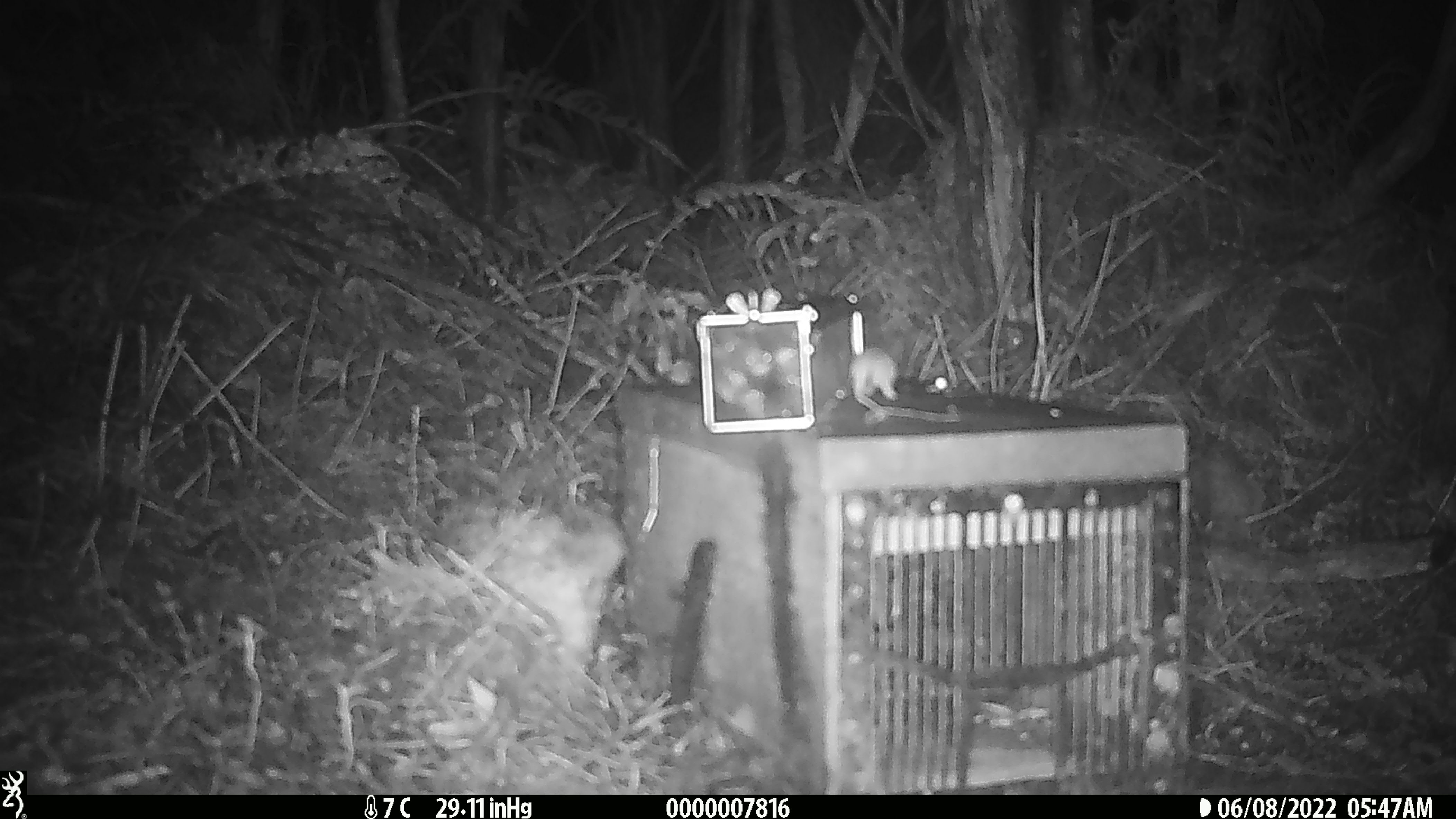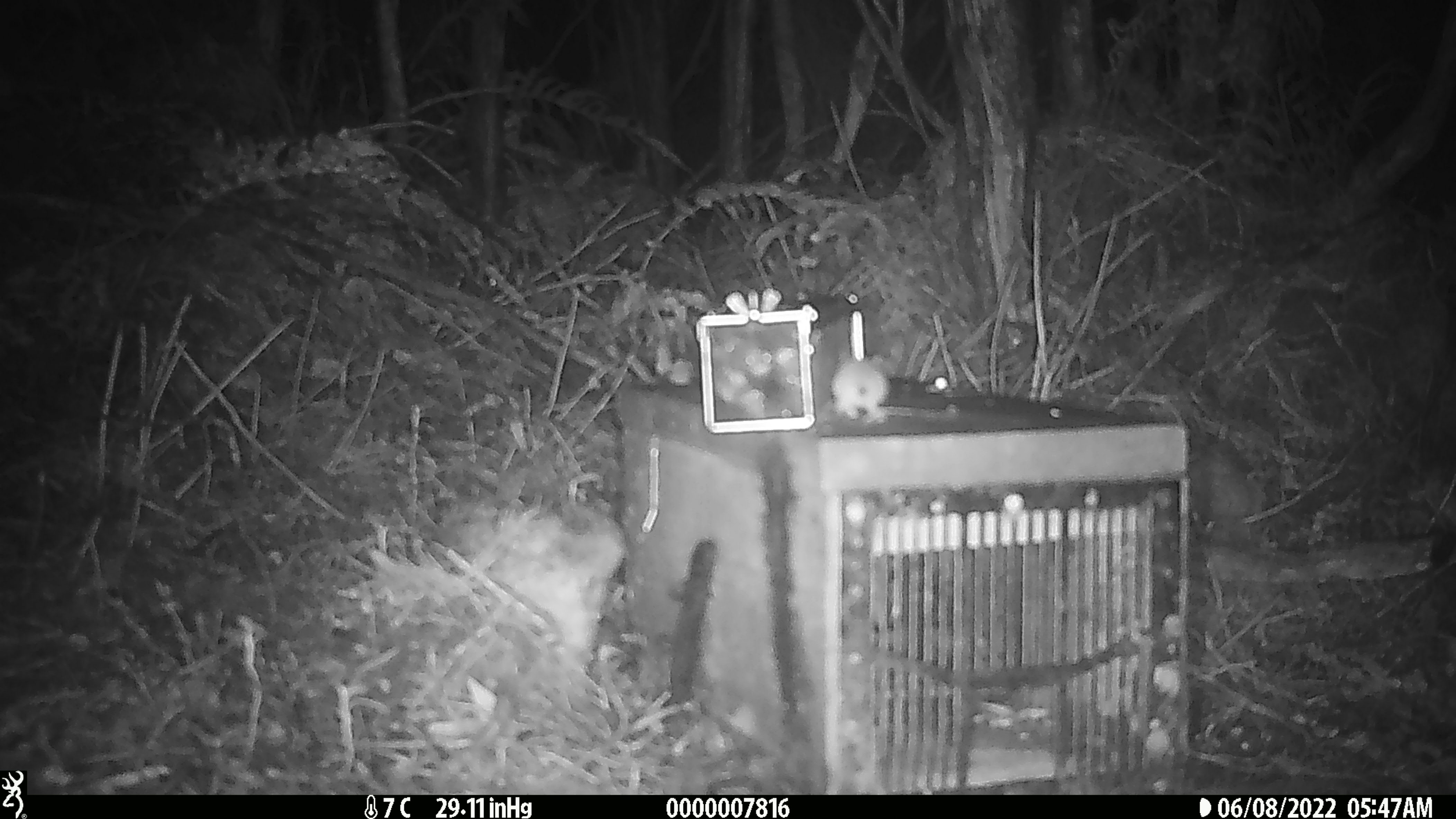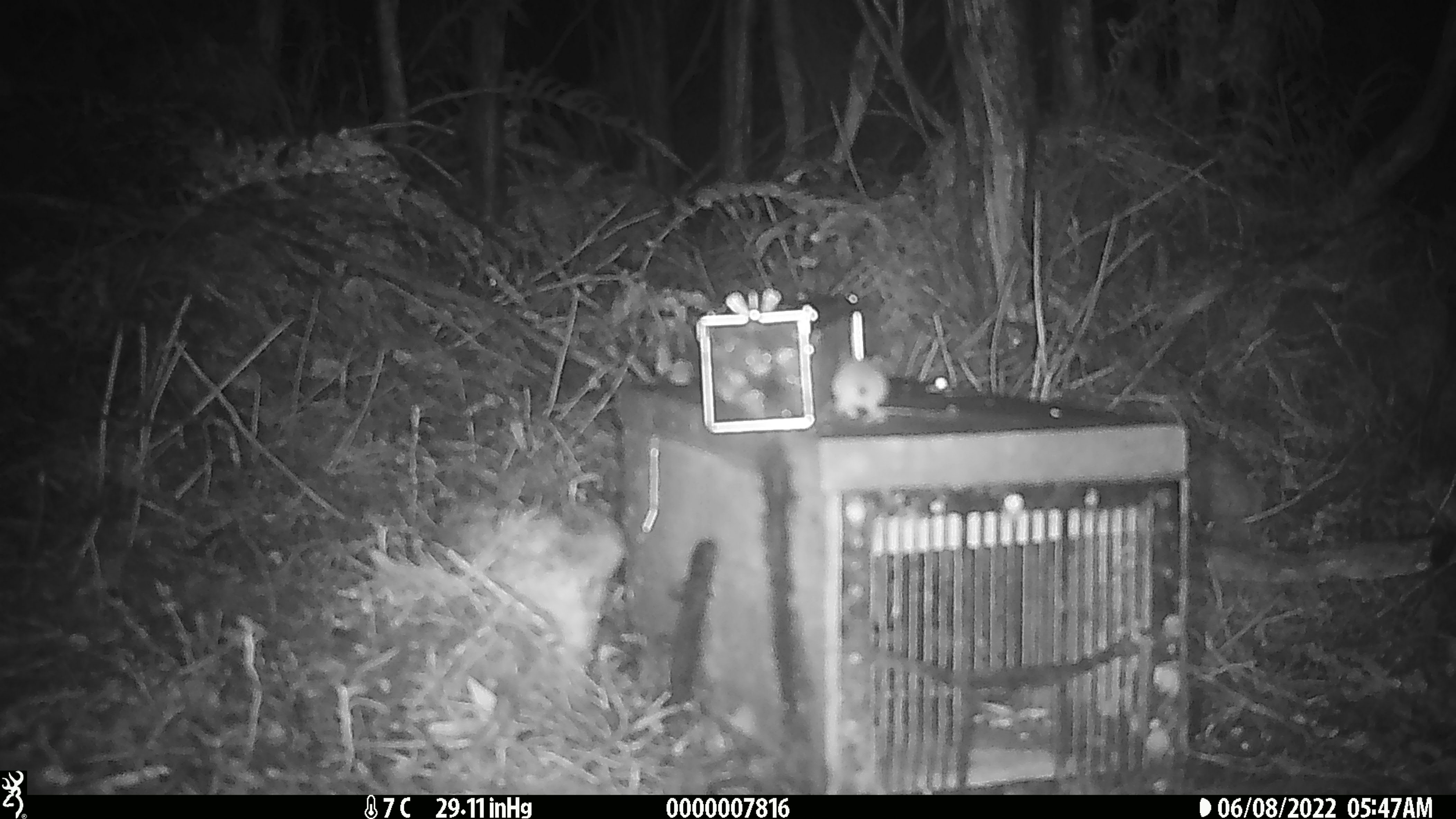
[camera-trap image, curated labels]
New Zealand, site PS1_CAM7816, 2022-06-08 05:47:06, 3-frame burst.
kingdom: Animalia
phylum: Chordata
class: Mammalia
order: Rodentia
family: Muridae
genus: Mus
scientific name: Mus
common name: mouse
Mouse (Mus).